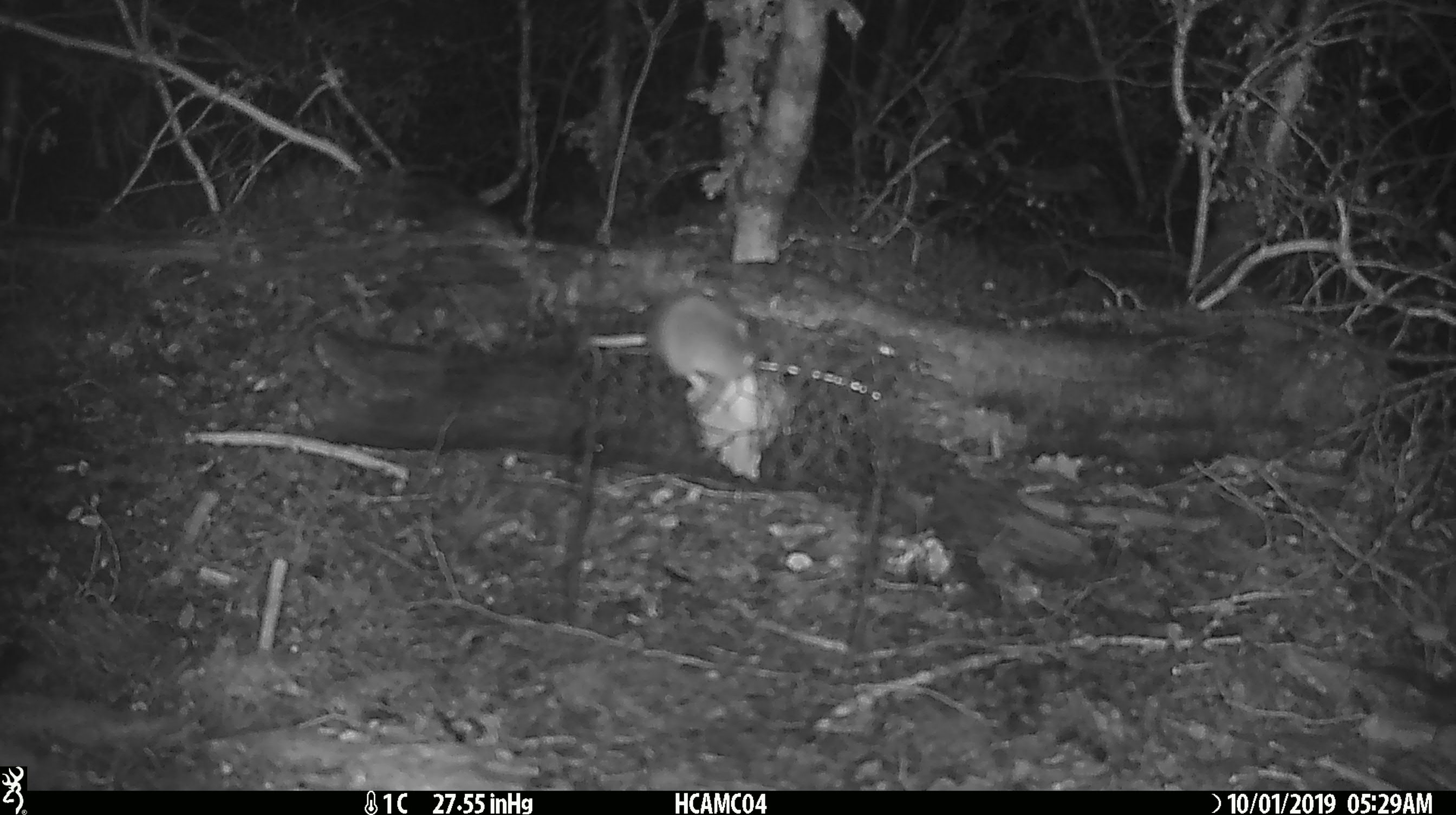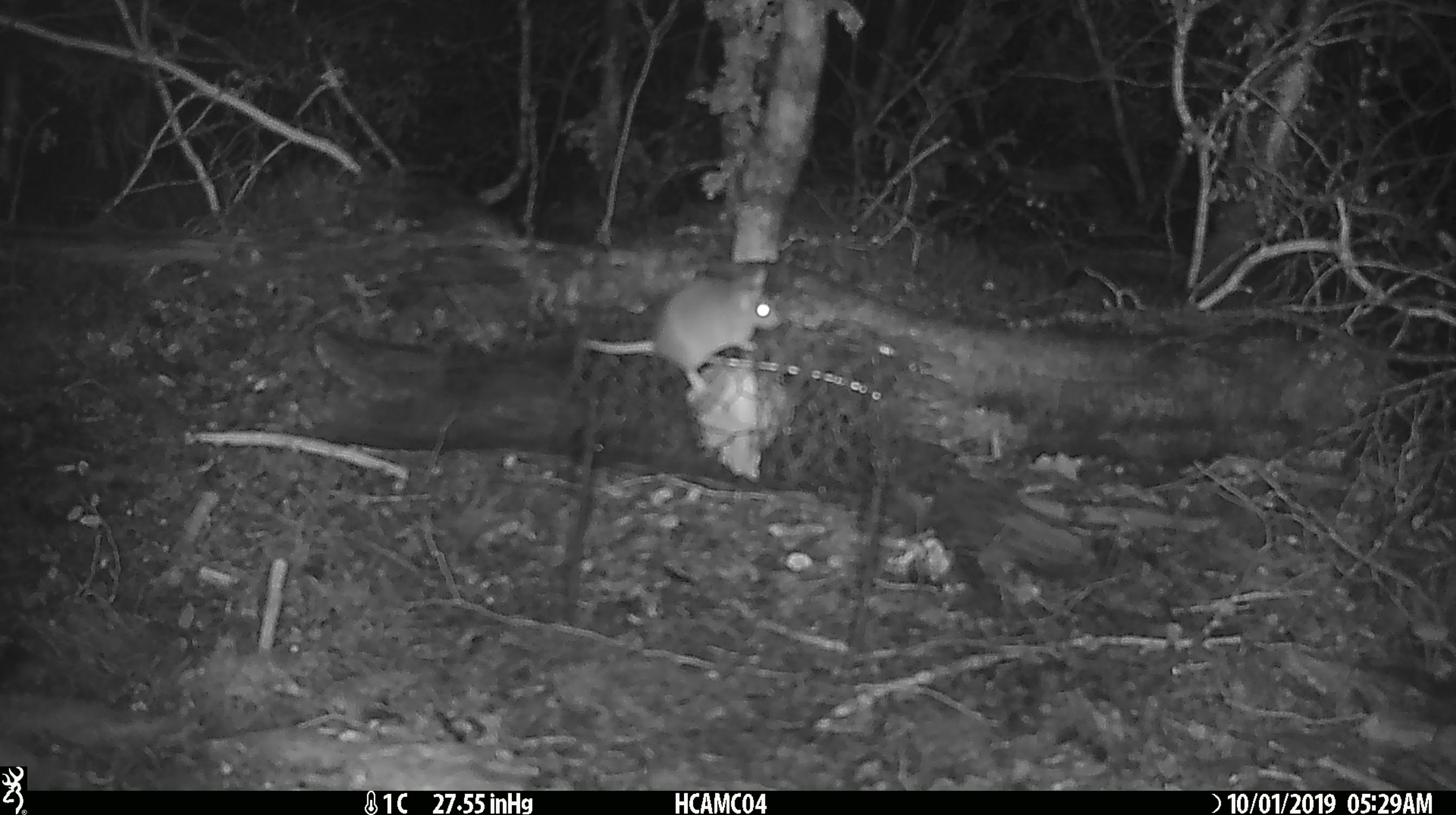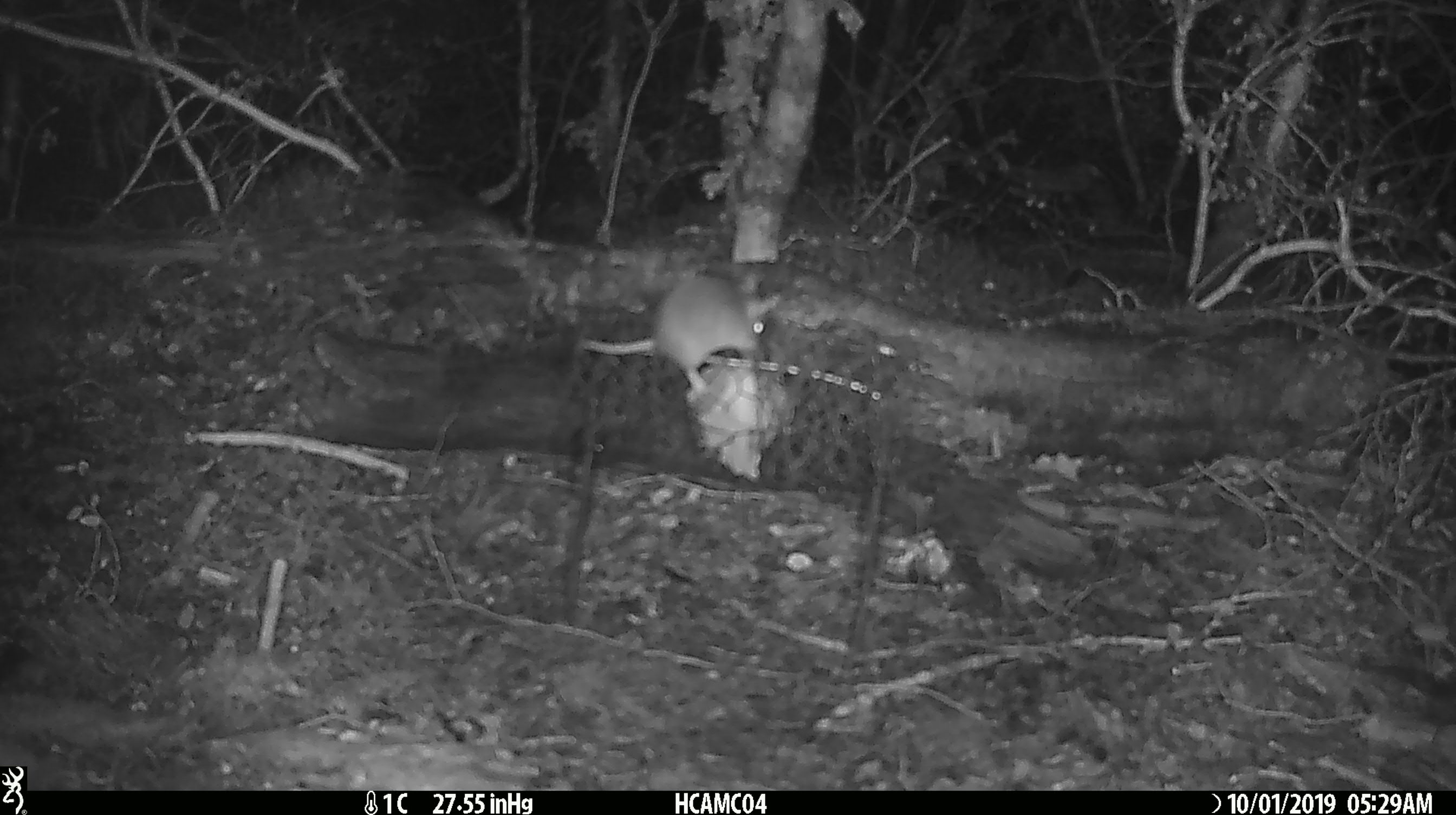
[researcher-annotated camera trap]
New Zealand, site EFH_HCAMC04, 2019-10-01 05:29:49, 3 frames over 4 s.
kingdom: Animalia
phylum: Chordata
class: Mammalia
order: Rodentia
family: Muridae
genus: Mus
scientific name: Mus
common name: mouse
Mouse (Mus).